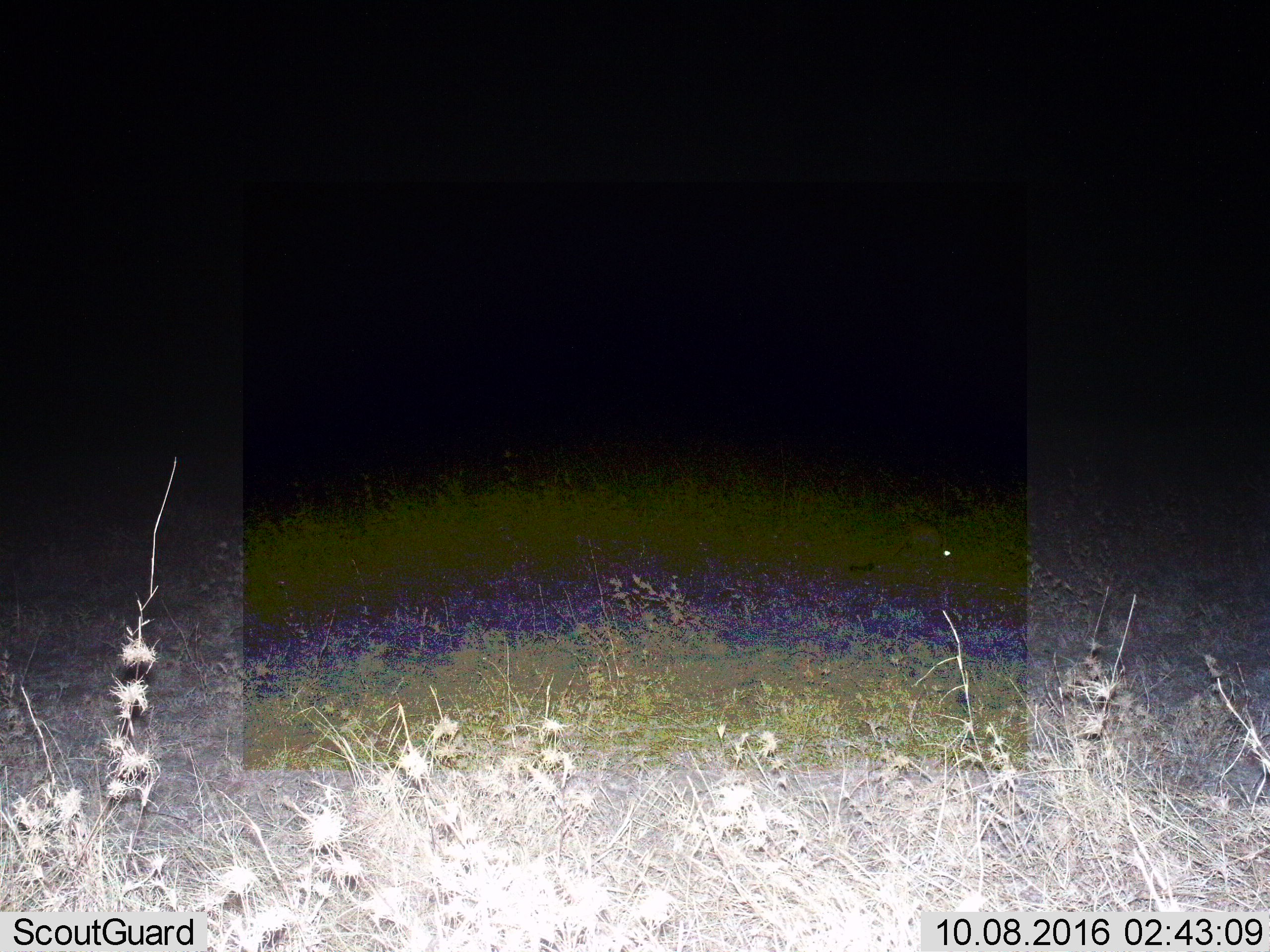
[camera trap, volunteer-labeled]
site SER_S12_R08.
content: unidentified animal